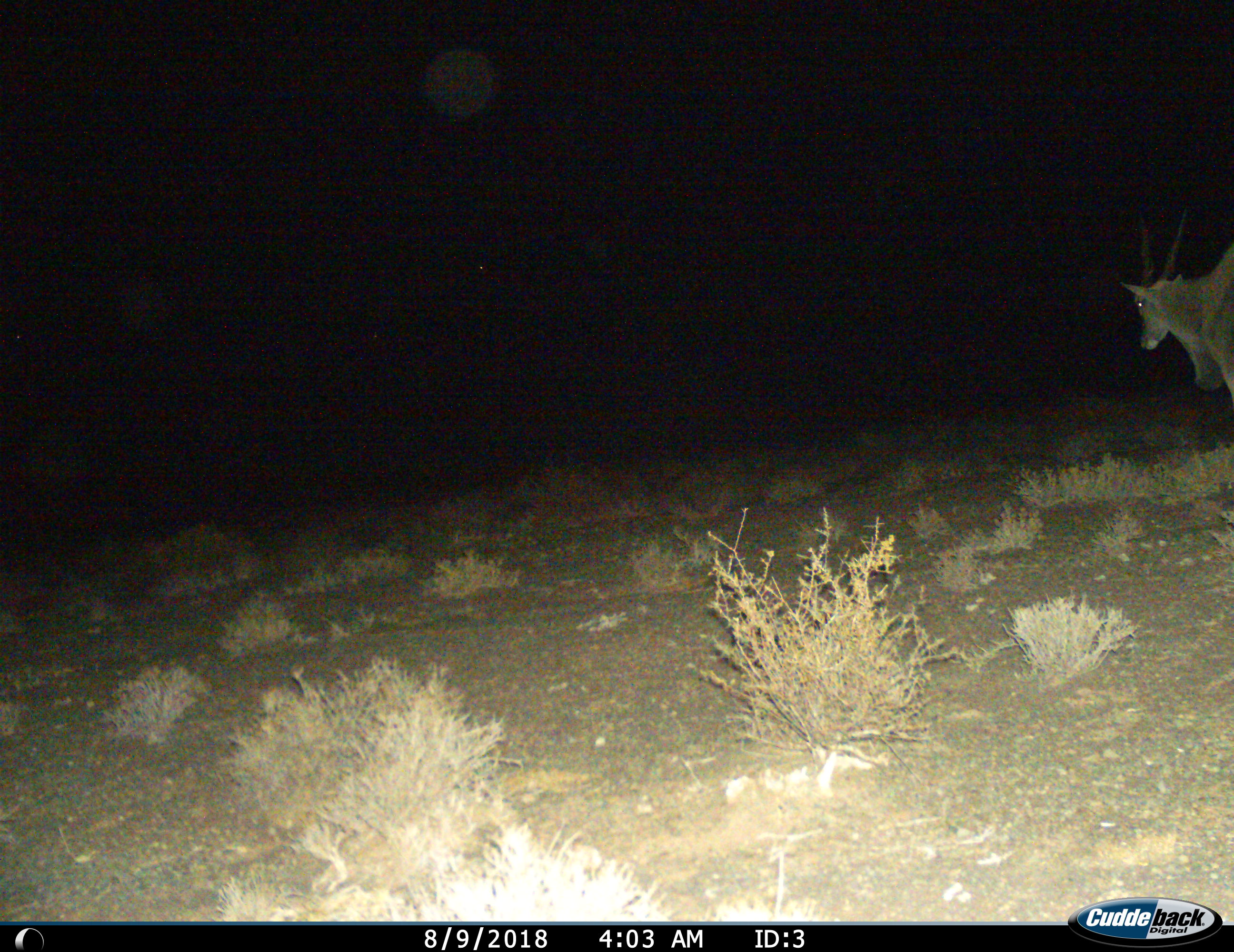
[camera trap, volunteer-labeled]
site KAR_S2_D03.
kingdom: Animalia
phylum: Chordata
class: Mammalia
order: Artiodactyla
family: Bovidae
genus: Tragelaphus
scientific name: Tragelaphus oryx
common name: eland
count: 1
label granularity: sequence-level